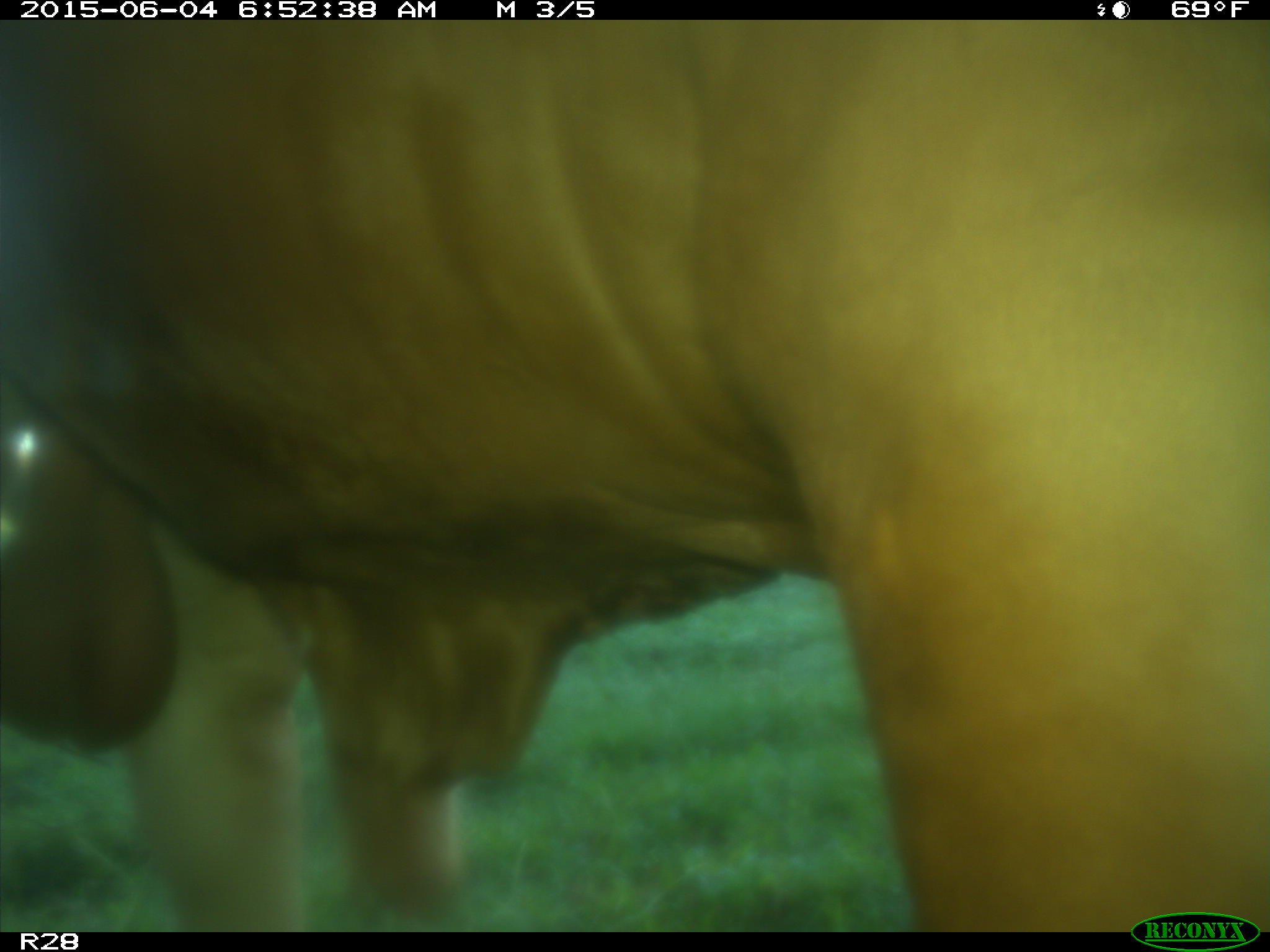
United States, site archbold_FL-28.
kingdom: Animalia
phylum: Chordata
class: Mammalia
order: Artiodactyla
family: Bovidae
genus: Bos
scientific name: Bos taurus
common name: domestic cow